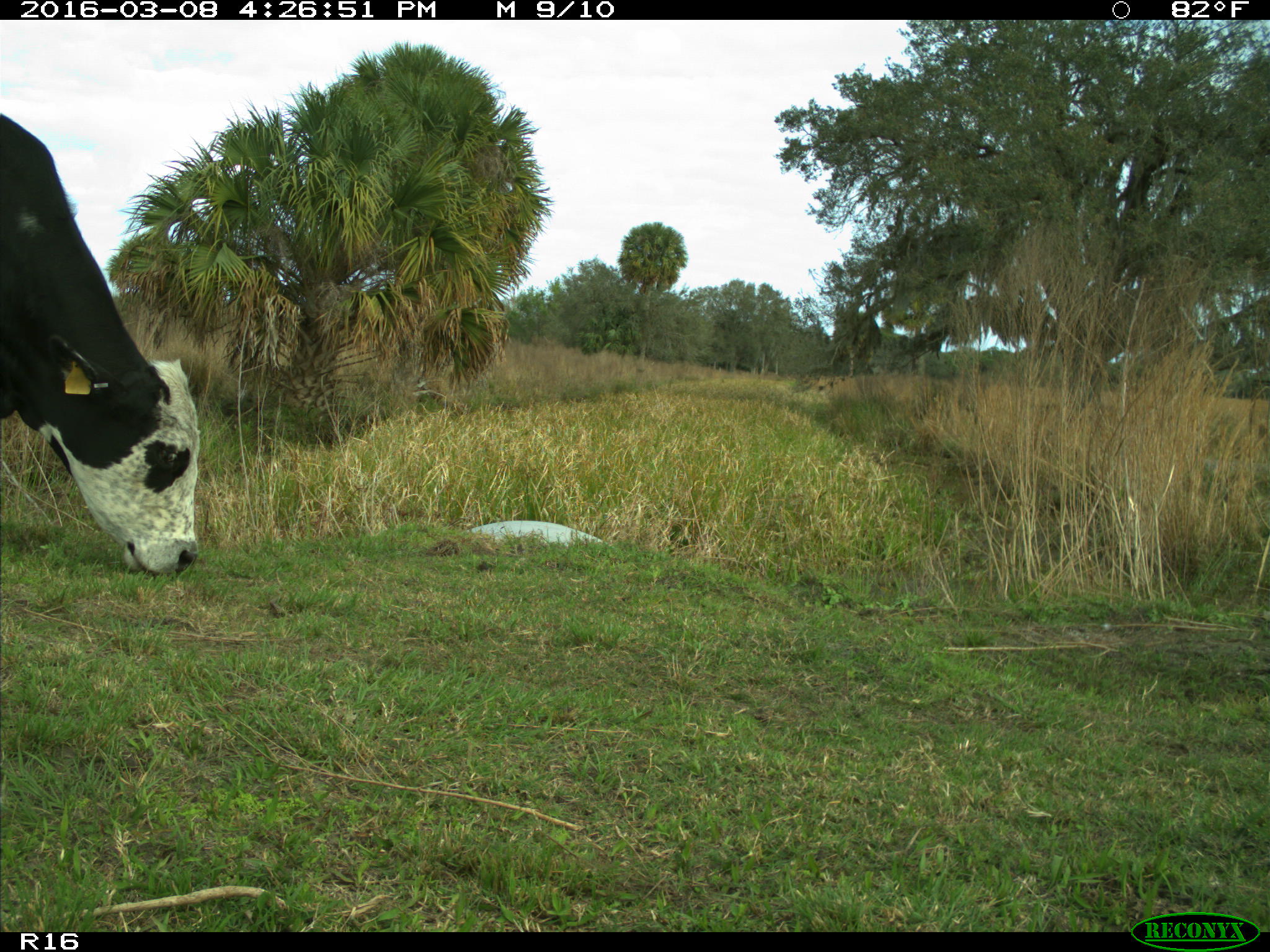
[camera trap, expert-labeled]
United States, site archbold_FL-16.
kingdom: Animalia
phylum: Chordata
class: Mammalia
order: Artiodactyla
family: Bovidae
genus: Bos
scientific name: Bos taurus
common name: domestic cow